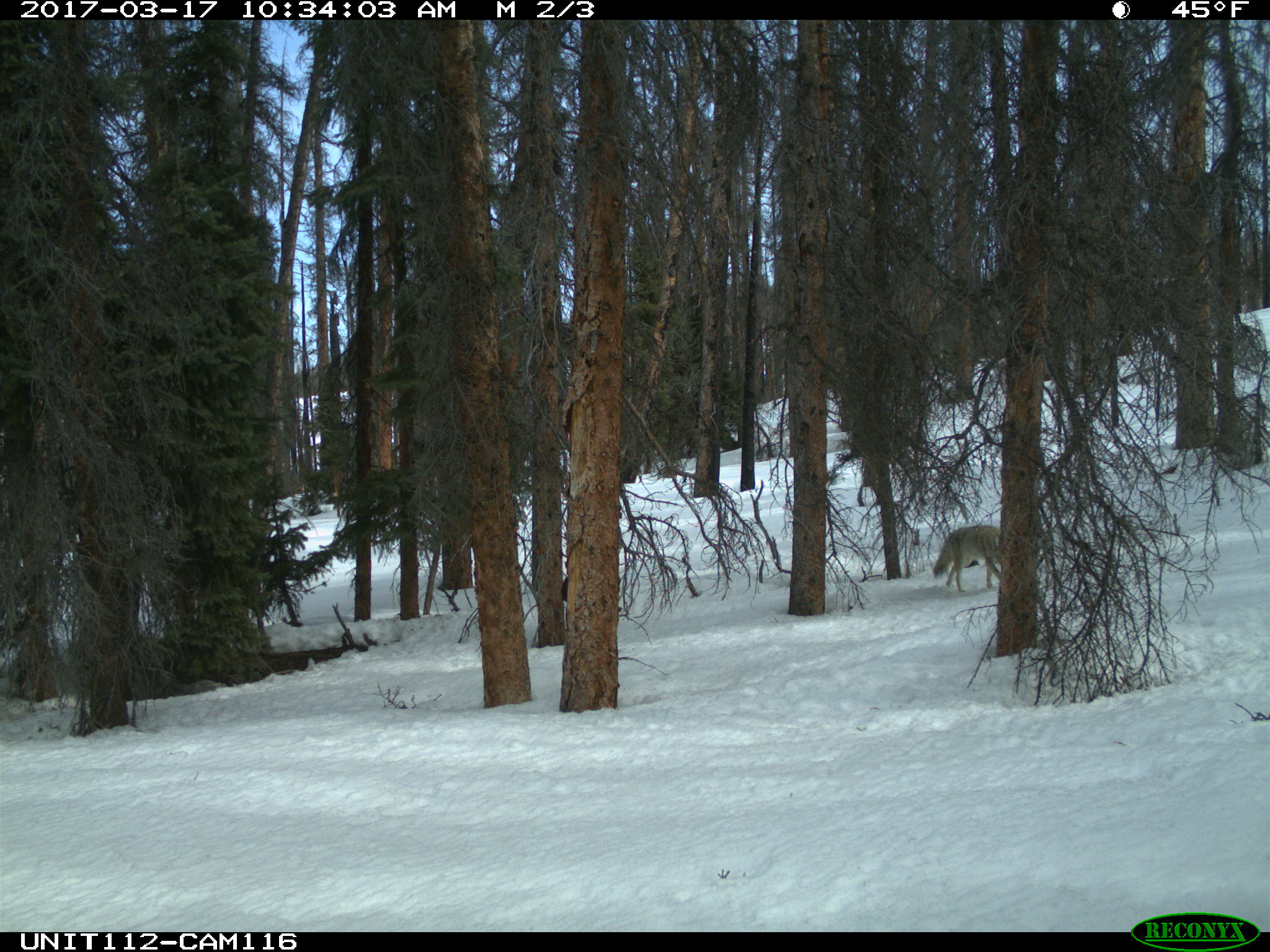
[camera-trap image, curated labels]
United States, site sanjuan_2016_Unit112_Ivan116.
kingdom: Animalia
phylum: Chordata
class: Mammalia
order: Carnivora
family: Canidae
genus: Canis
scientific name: Canis latrans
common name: coyote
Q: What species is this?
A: Canis latrans (coyote).